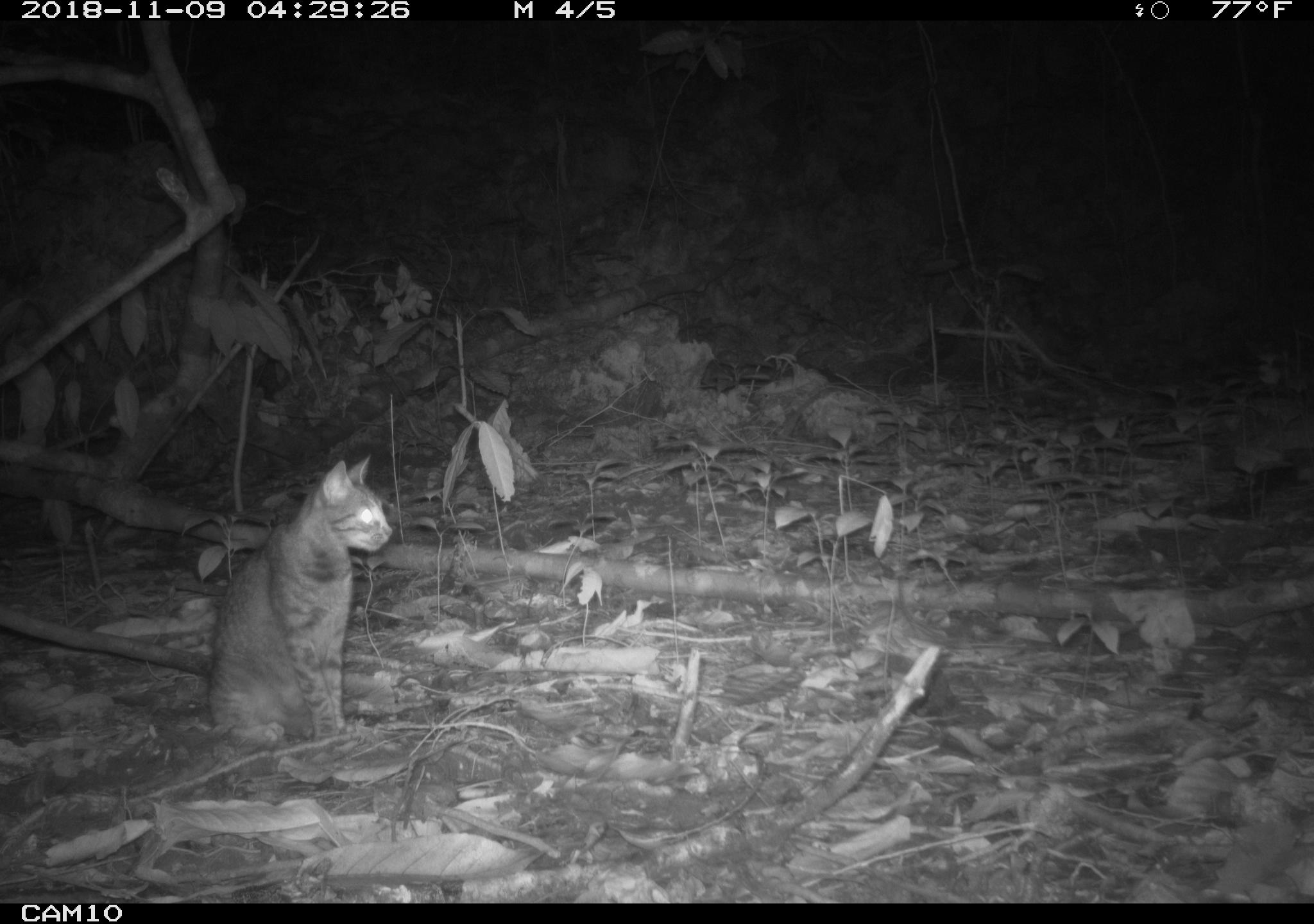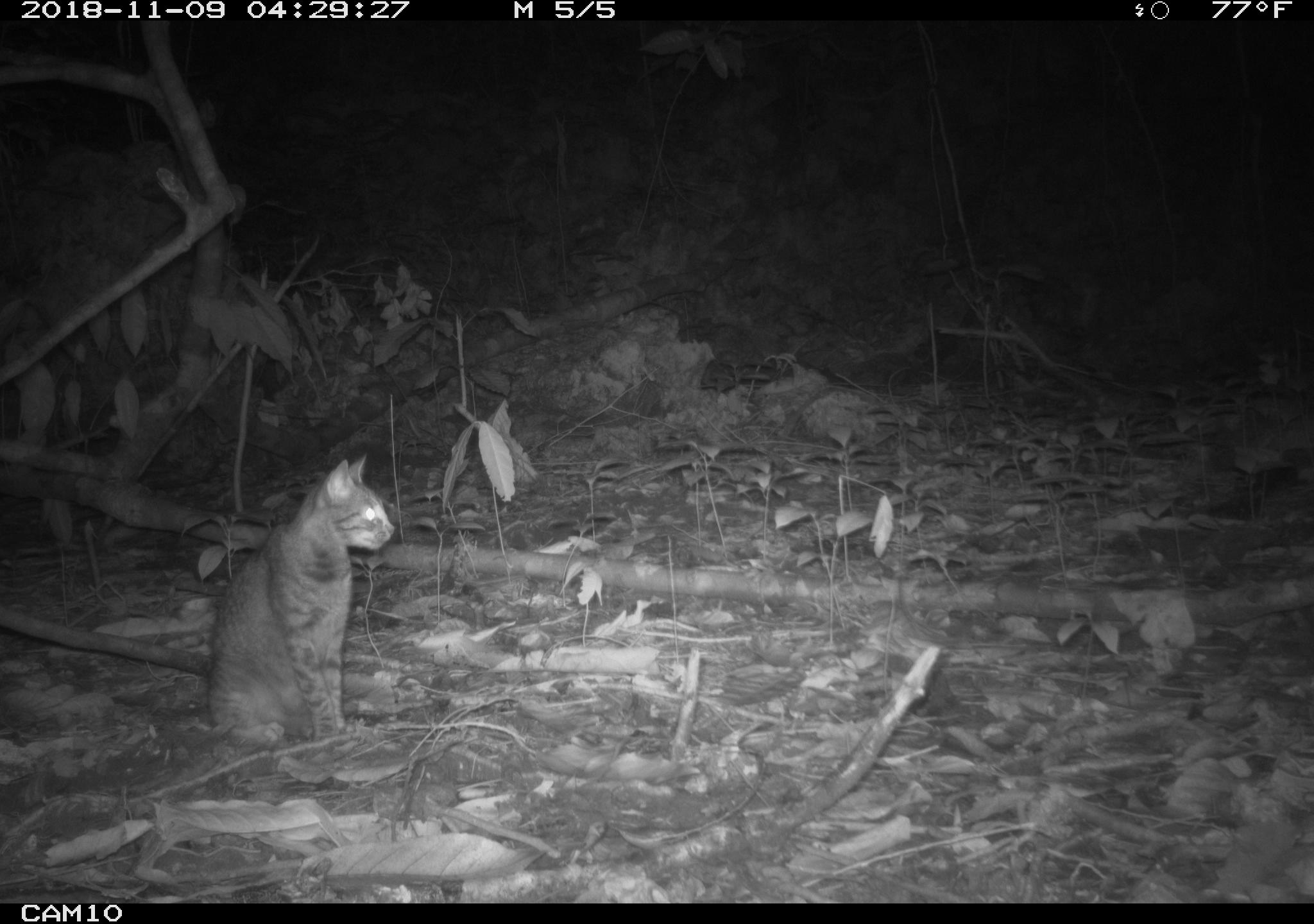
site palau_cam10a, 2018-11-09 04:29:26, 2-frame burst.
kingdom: Animalia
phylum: Chordata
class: Mammalia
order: Carnivora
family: Felidae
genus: Felis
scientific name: Felis catus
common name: cat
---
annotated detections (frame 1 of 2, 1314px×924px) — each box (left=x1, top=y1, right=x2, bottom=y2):
cat: (left=201, top=451, right=389, bottom=741)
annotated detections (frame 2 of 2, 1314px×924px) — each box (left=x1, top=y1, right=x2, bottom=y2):
cat: (left=200, top=452, right=391, bottom=740)